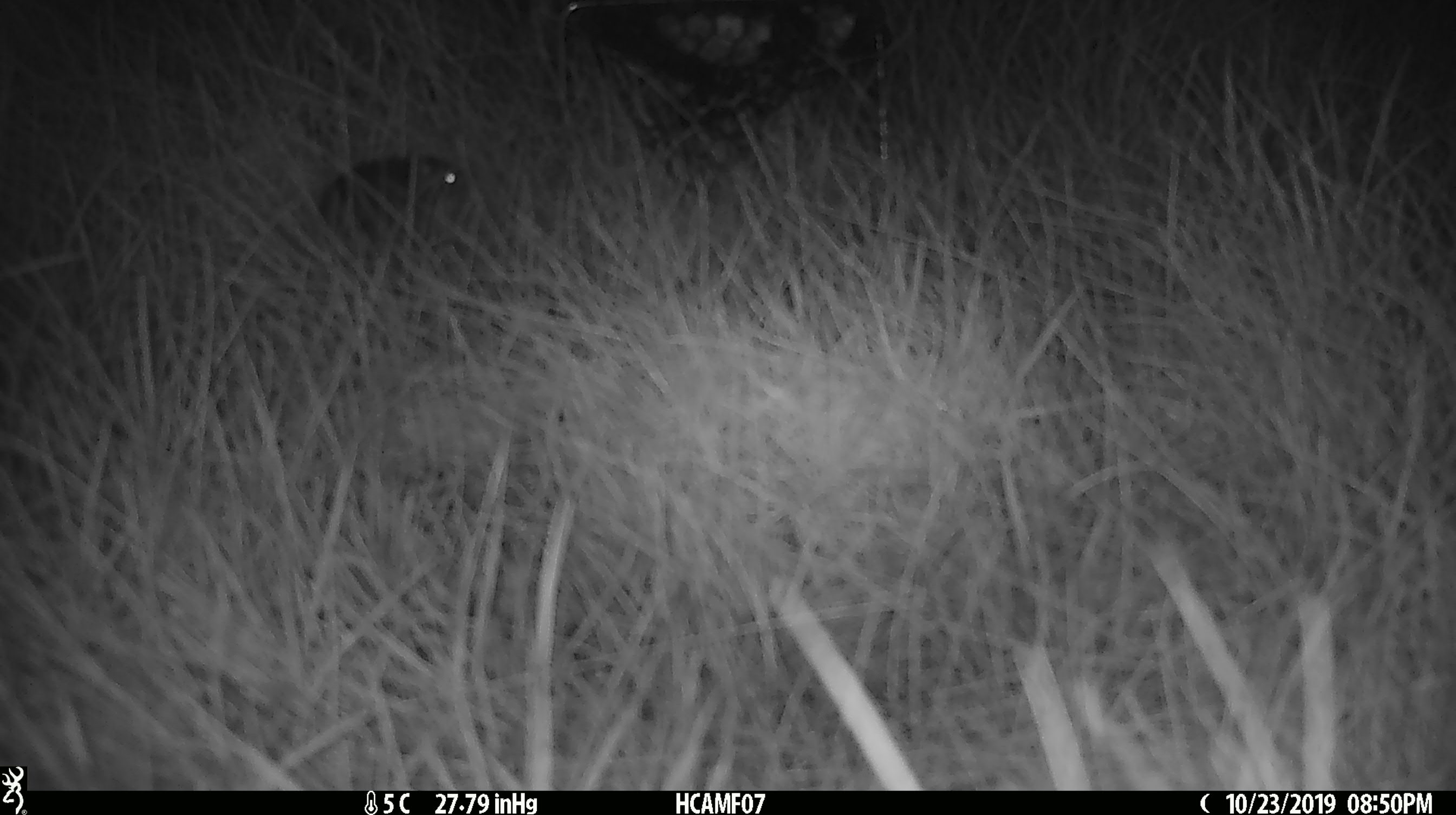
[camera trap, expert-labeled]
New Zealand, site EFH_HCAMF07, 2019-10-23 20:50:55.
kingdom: Animalia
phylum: Chordata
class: Mammalia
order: Rodentia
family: Muridae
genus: Mus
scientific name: Mus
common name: mouse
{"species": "mouse (Mus)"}